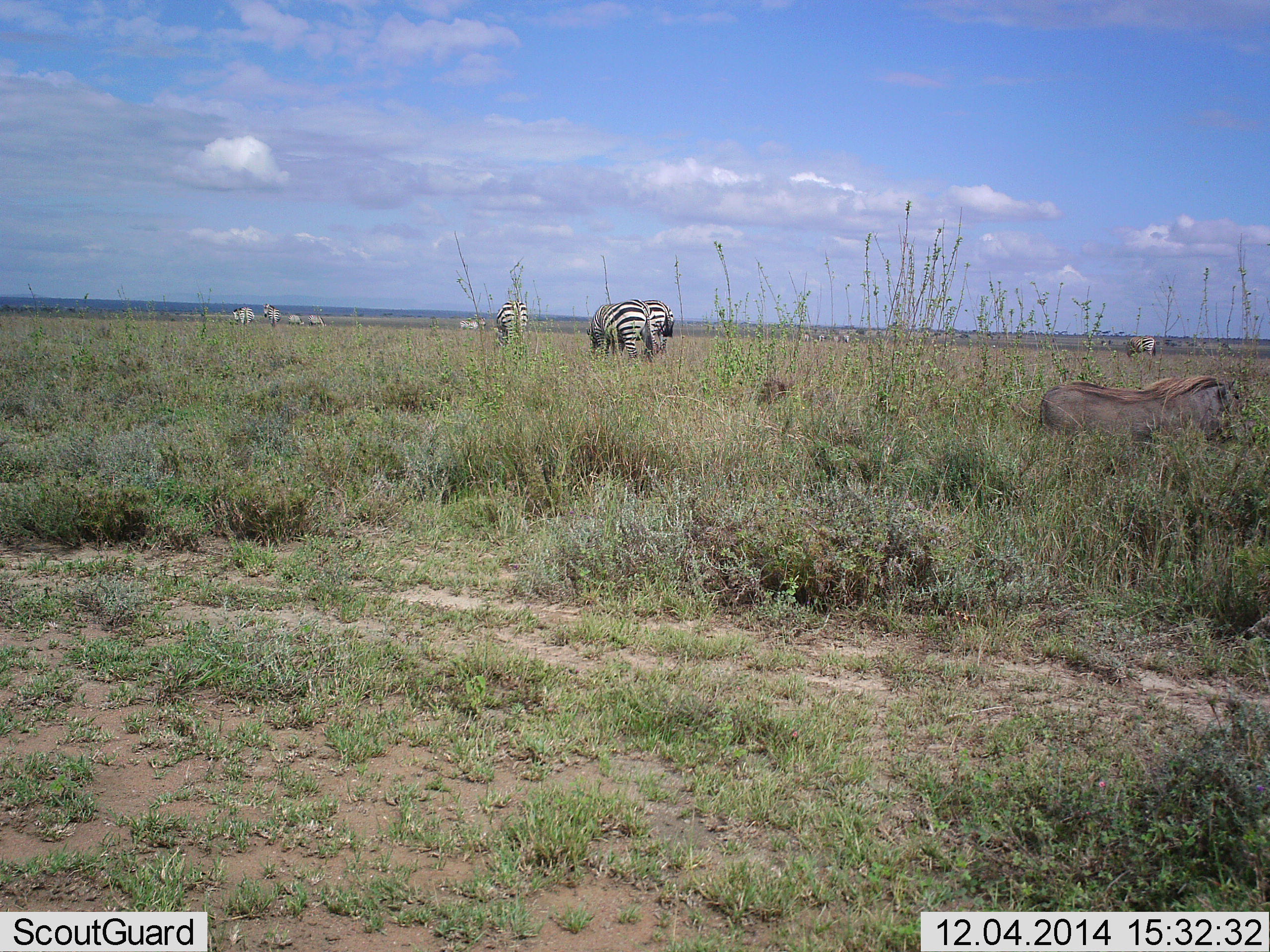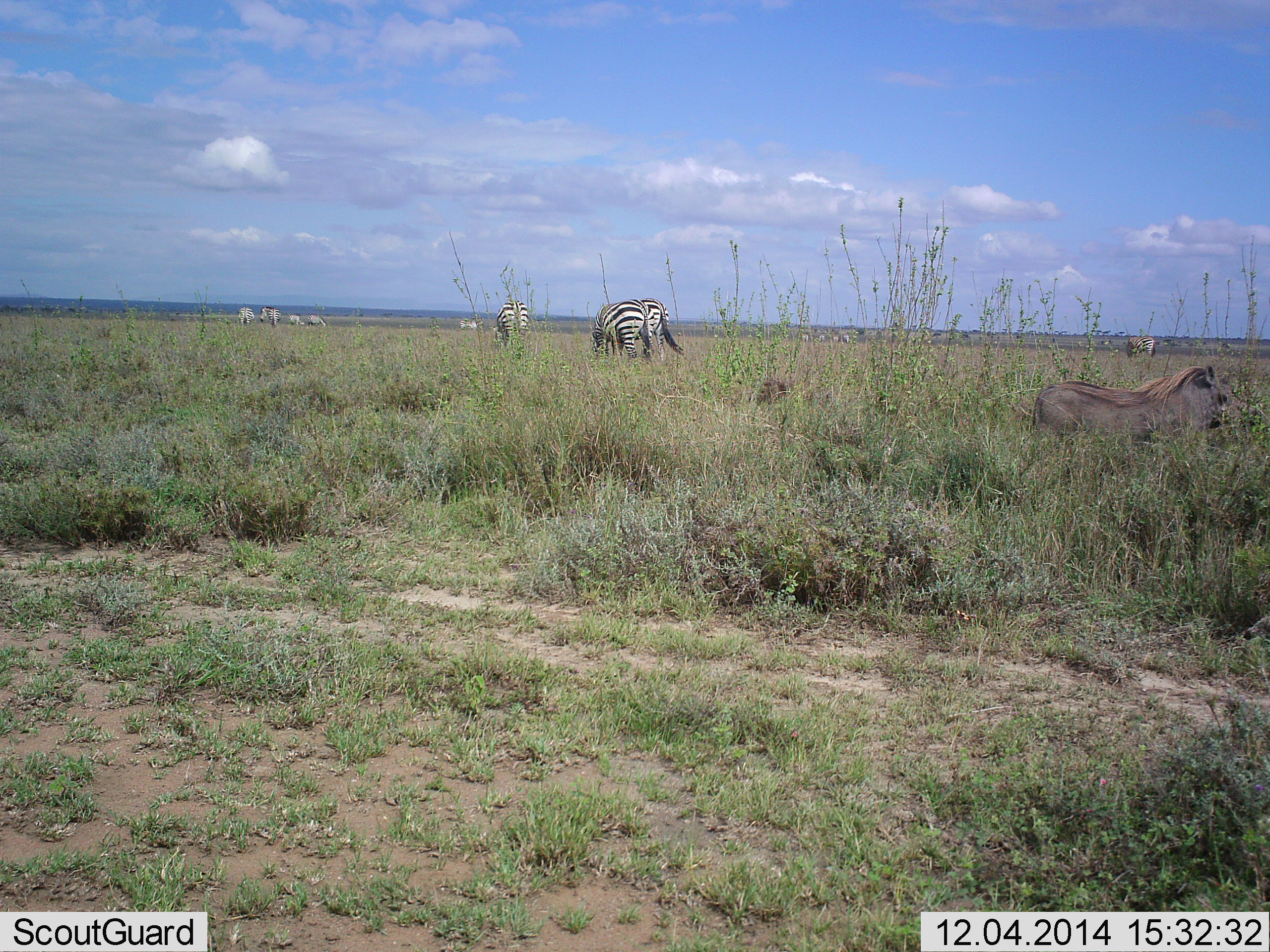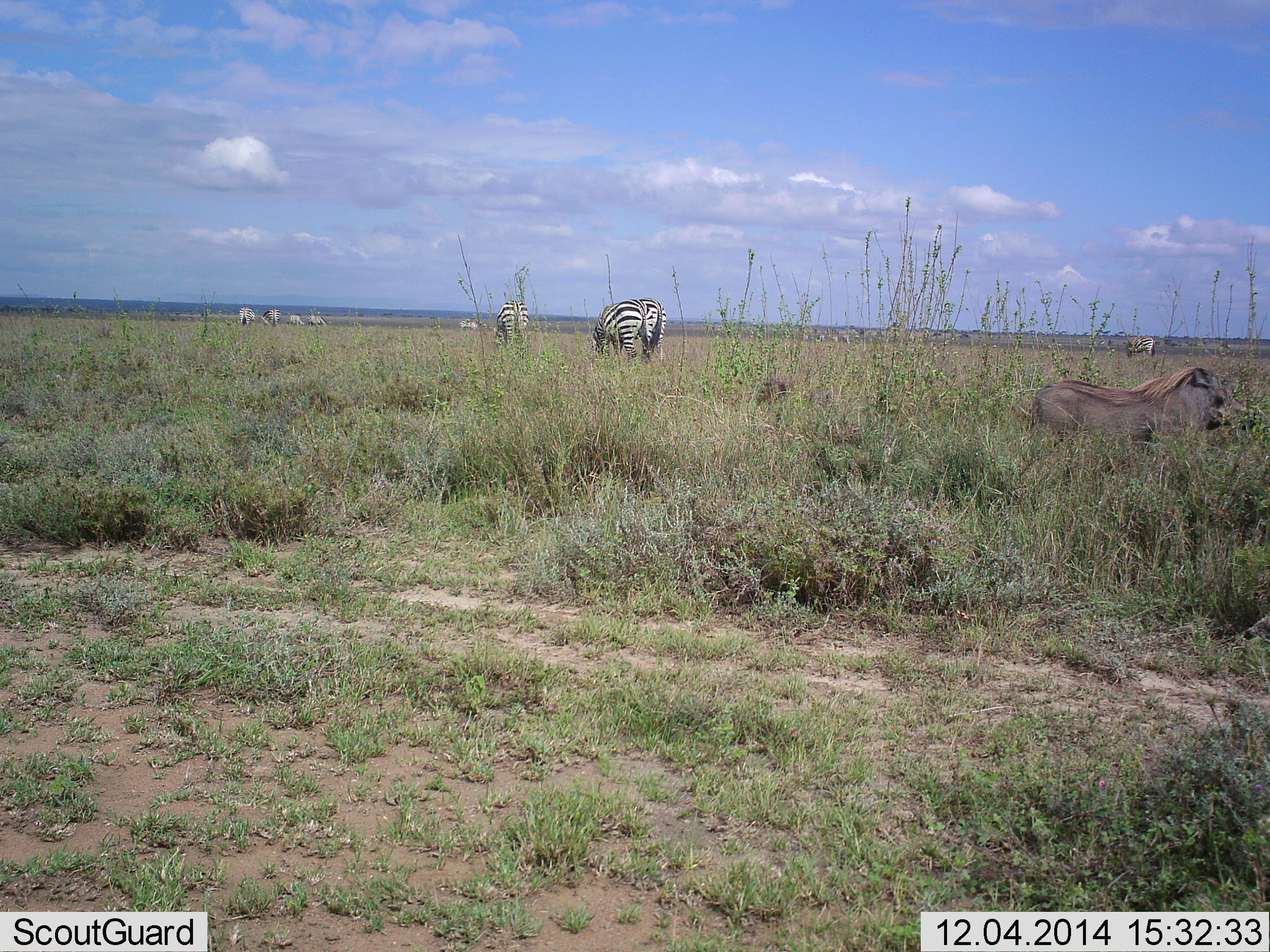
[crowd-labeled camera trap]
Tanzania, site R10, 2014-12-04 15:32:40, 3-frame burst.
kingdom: Animalia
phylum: Chordata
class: Mammalia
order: Artiodactyla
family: Suidae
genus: Phacochoerus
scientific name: Phacochoerus africanus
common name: warthog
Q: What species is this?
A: Warthog (Phacochoerus africanus).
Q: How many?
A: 1.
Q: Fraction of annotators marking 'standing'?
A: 50%.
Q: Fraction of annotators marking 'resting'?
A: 20%.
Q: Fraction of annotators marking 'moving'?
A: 10%.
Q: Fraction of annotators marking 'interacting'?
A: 0%.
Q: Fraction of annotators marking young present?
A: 0%.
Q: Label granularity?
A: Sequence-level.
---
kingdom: Animalia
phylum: Chordata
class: Mammalia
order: Perissodactyla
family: Equidae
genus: Equus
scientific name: Equus quagga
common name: plains zebra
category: zebra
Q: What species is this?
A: Zebra (plains zebra) (Equus quagga).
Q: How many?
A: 8.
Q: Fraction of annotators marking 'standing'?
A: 60%.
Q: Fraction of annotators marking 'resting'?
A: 10%.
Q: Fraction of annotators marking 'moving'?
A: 0%.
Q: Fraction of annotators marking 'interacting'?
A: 0%.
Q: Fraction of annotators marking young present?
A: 0%.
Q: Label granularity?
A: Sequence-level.